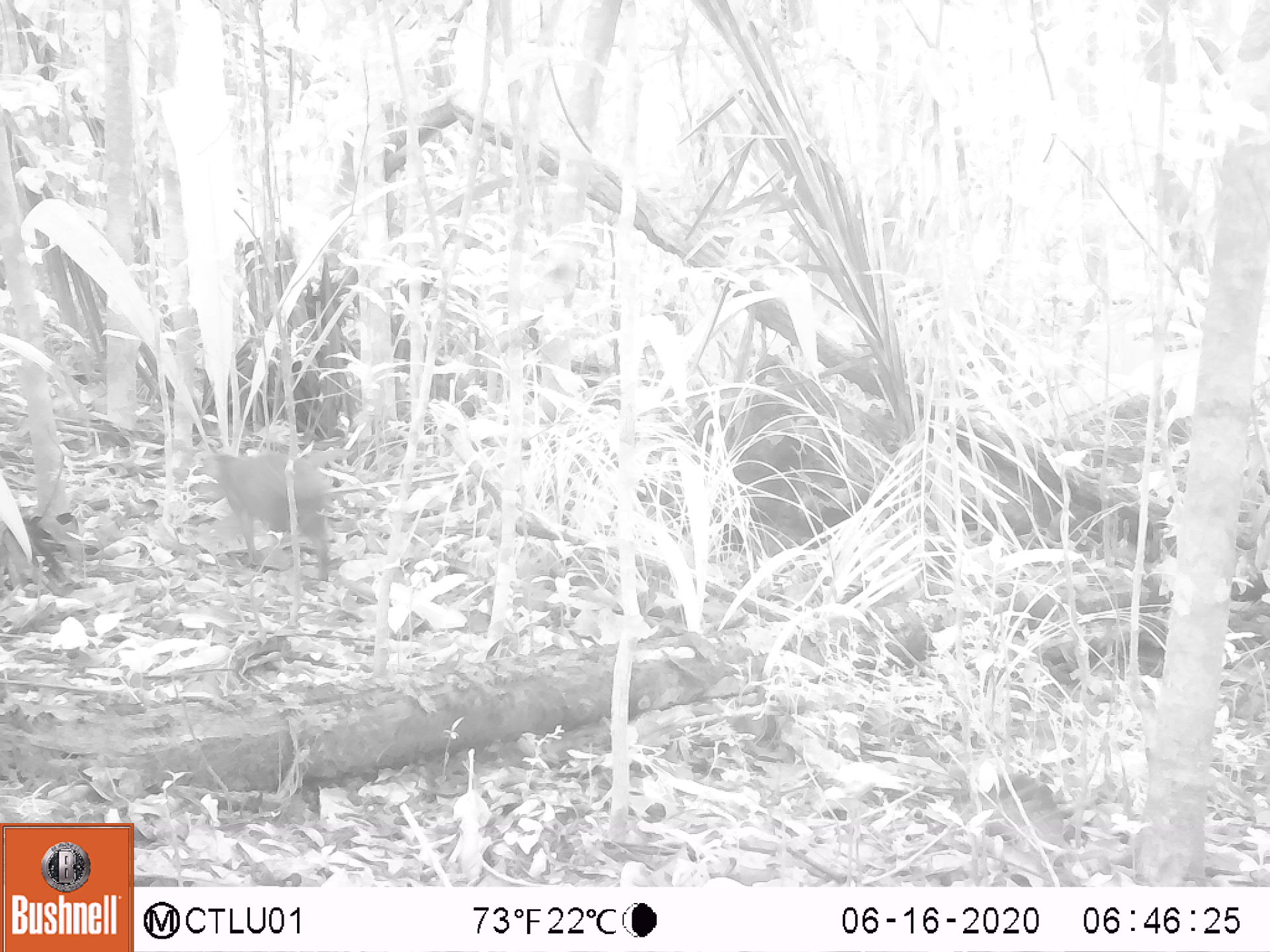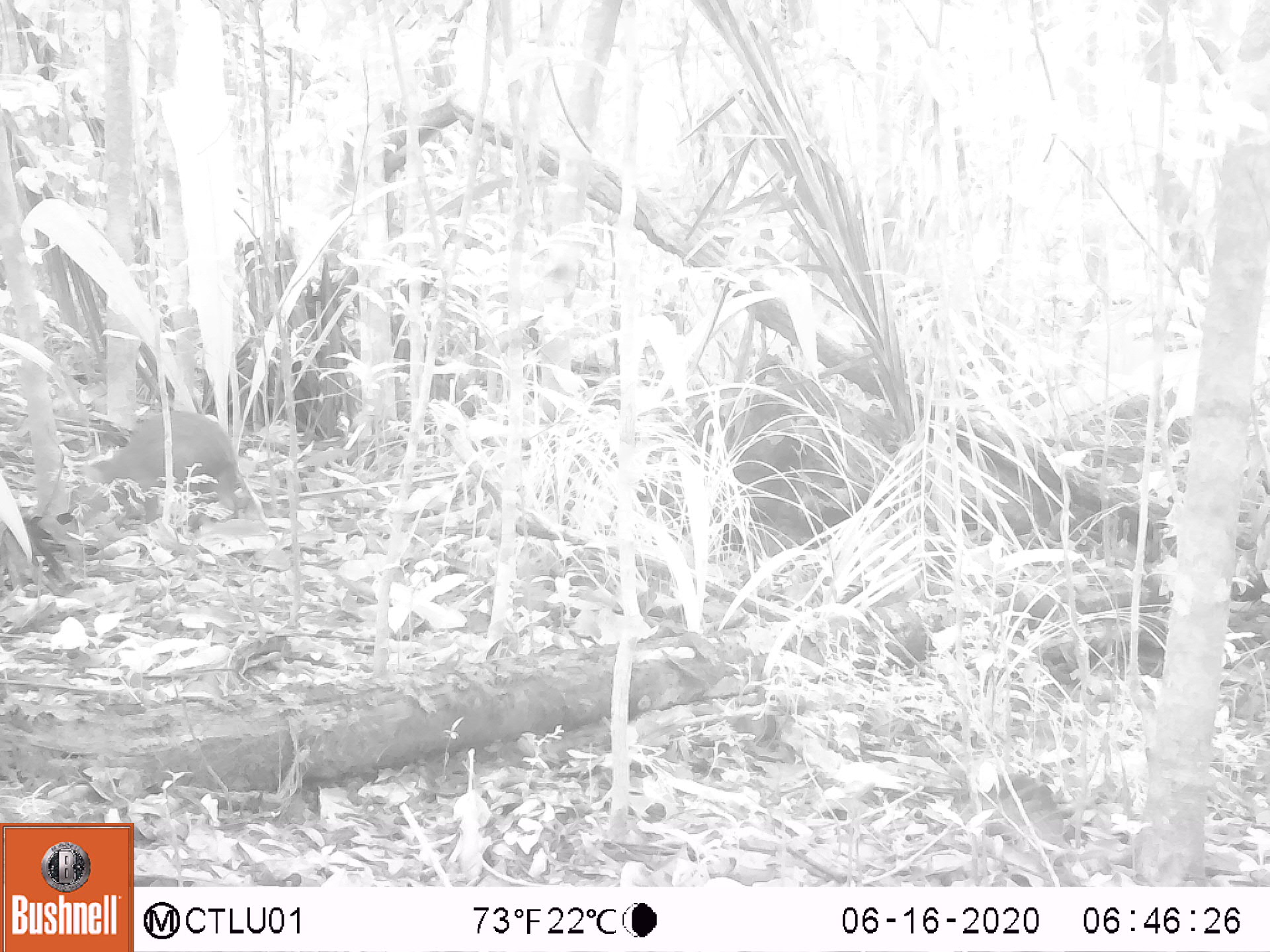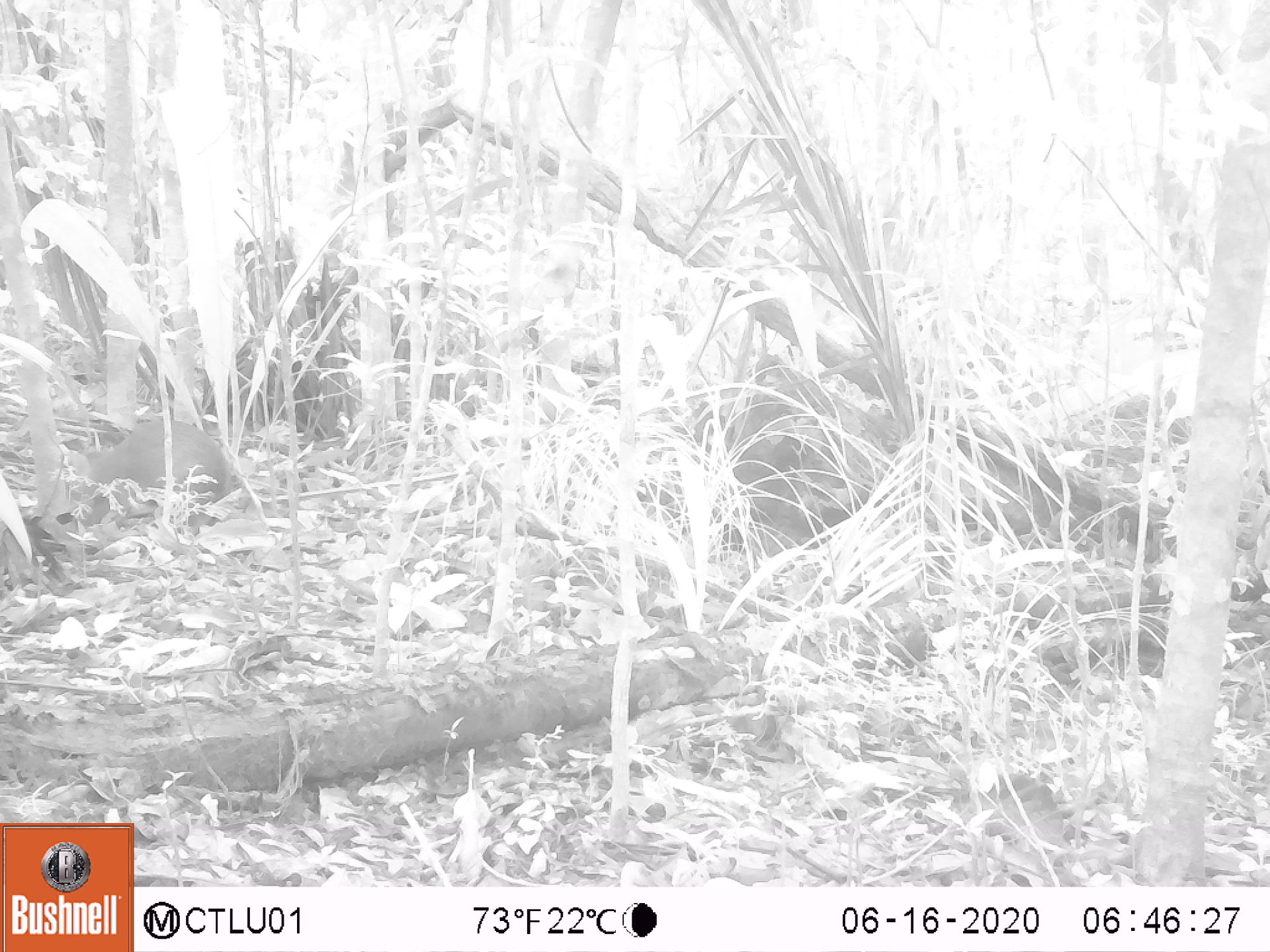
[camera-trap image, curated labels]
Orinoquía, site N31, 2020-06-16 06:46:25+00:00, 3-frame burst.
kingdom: Animalia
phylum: Chordata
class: Mammalia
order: Rodentia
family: Dasyproctidae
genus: Dasyprocta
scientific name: Dasyprocta fuliginosa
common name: black agouti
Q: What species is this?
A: Black agouti (Dasyprocta fuliginosa).